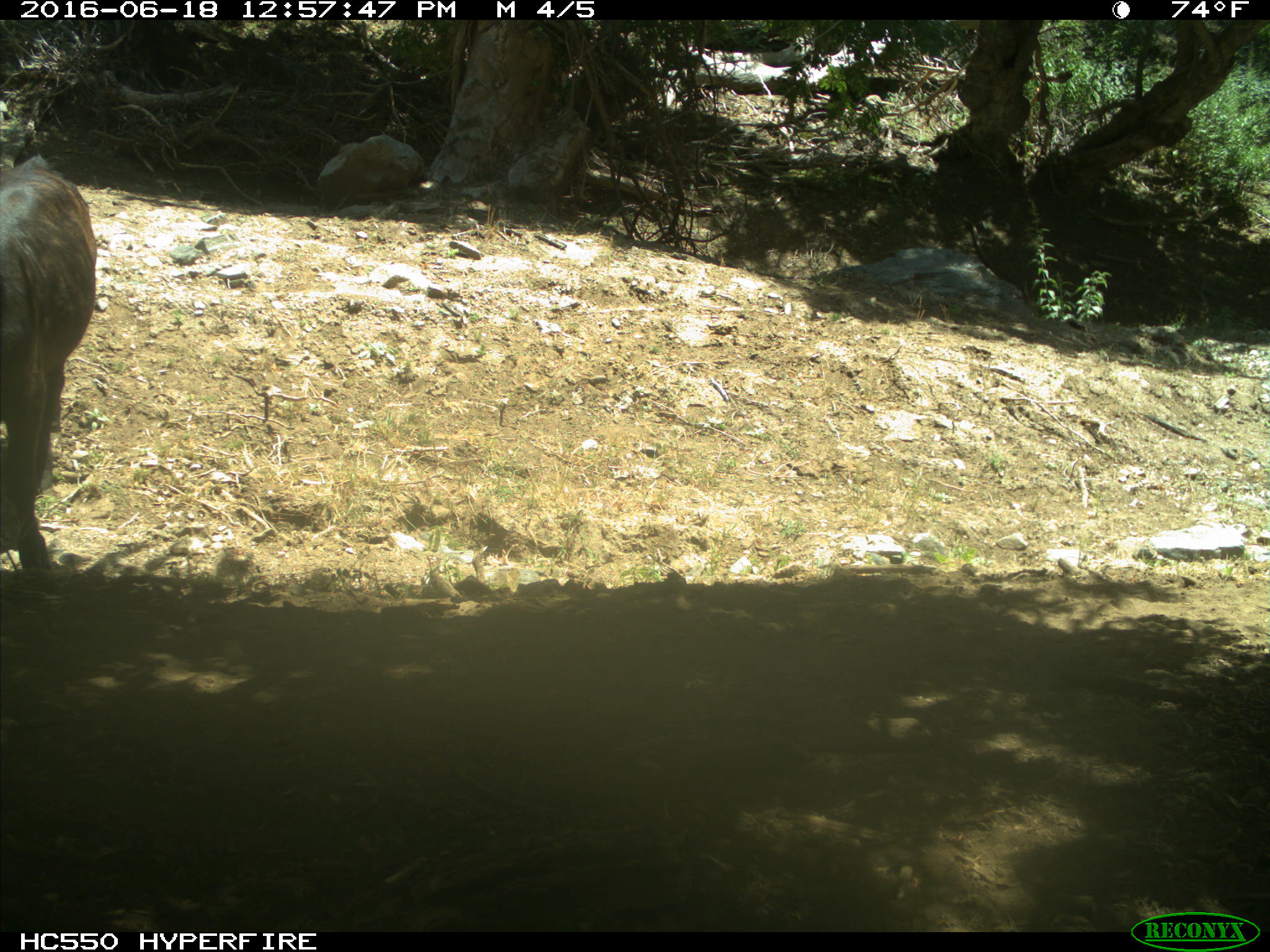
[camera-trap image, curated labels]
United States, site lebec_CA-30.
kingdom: Animalia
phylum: Chordata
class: Mammalia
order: Artiodactyla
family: Bovidae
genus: Bos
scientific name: Bos taurus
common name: domestic cow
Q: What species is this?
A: Bos taurus (domestic cow).